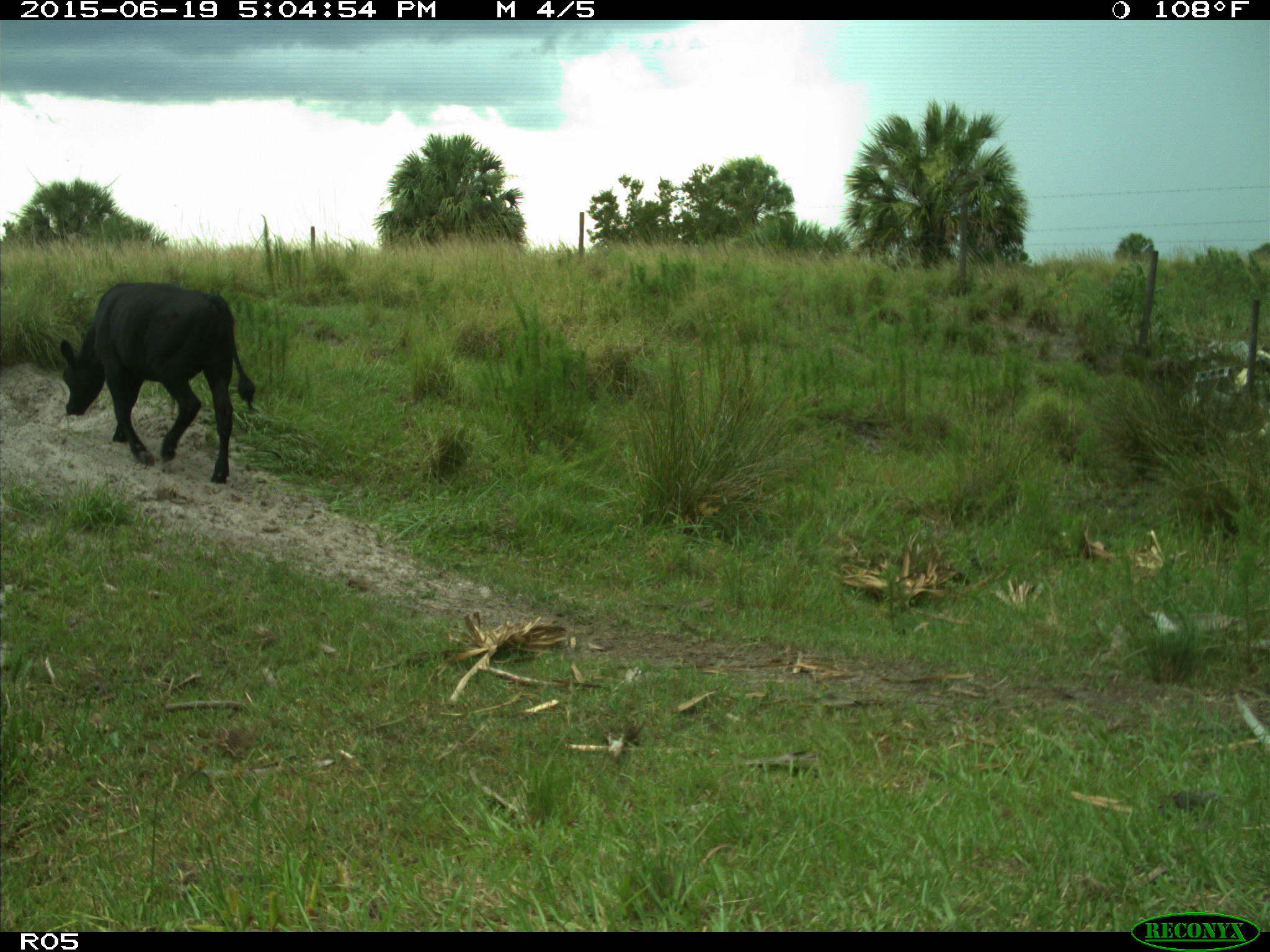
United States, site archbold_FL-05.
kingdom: Animalia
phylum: Chordata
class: Mammalia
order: Artiodactyla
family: Bovidae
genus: Bos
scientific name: Bos taurus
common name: domestic cow